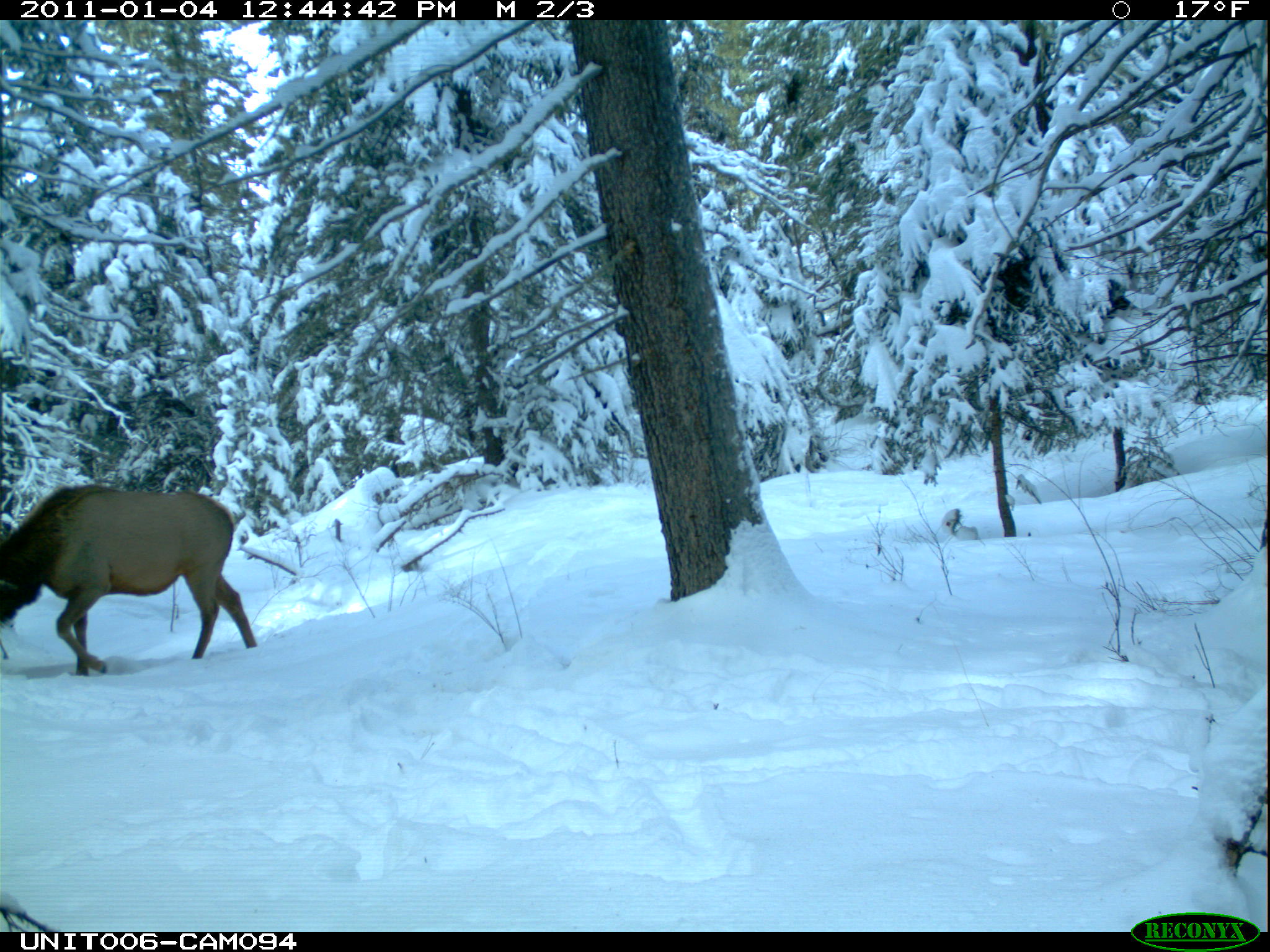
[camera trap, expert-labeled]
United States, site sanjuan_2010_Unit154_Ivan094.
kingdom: Animalia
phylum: Chordata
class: Mammalia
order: Artiodactyla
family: Cervidae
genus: Cervus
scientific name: Cervus elaphus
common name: red deer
Cervus elaphus (red deer).